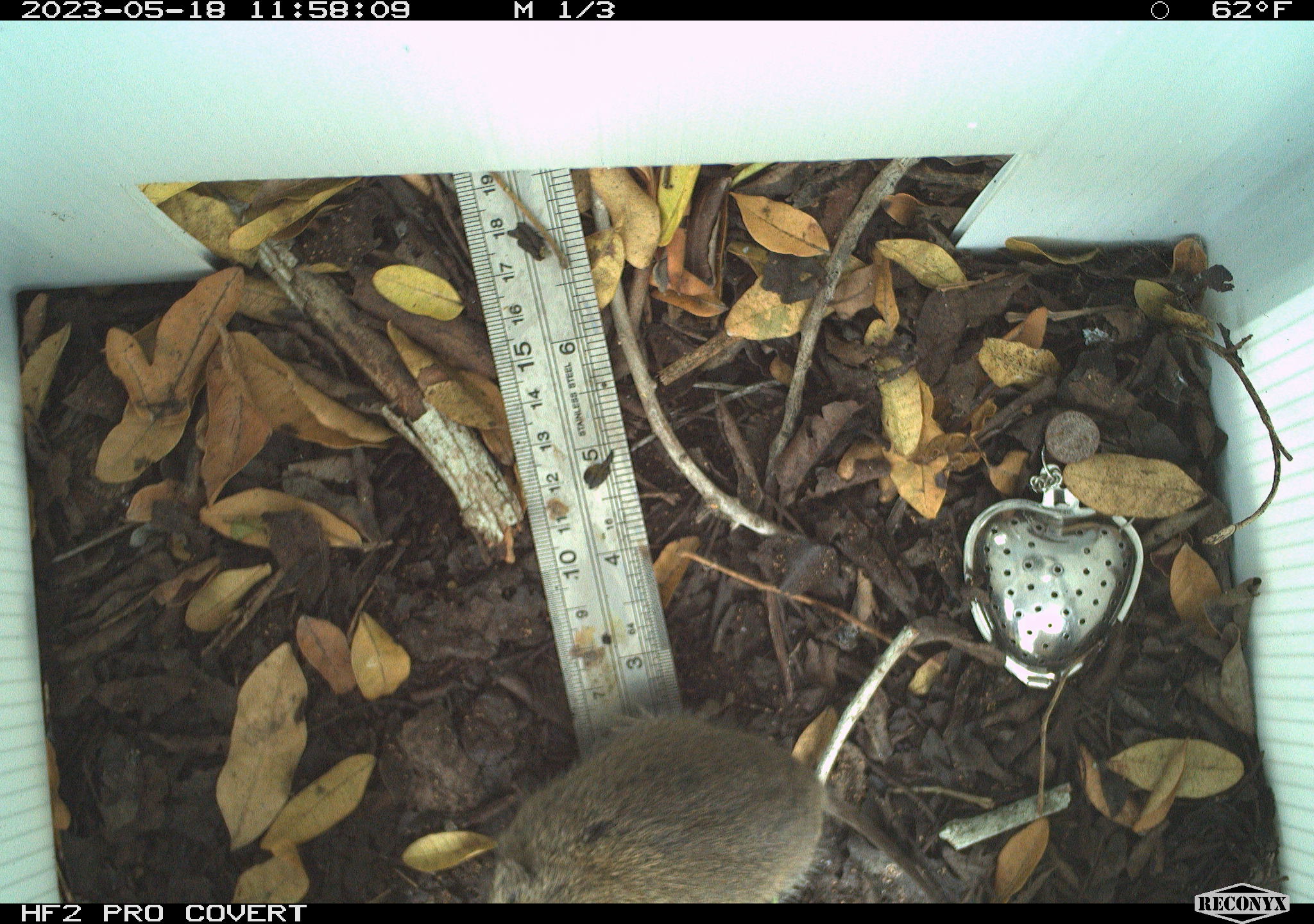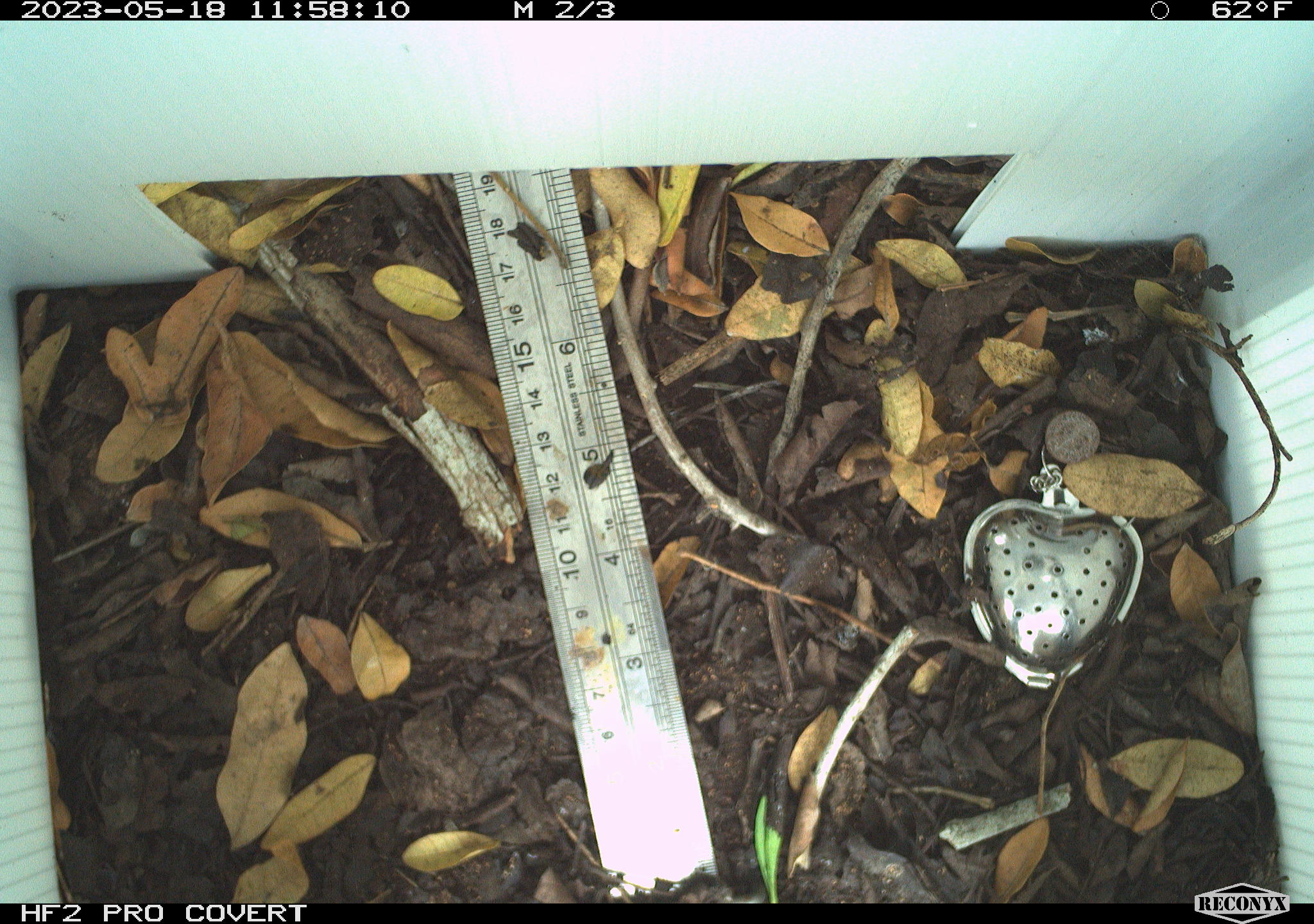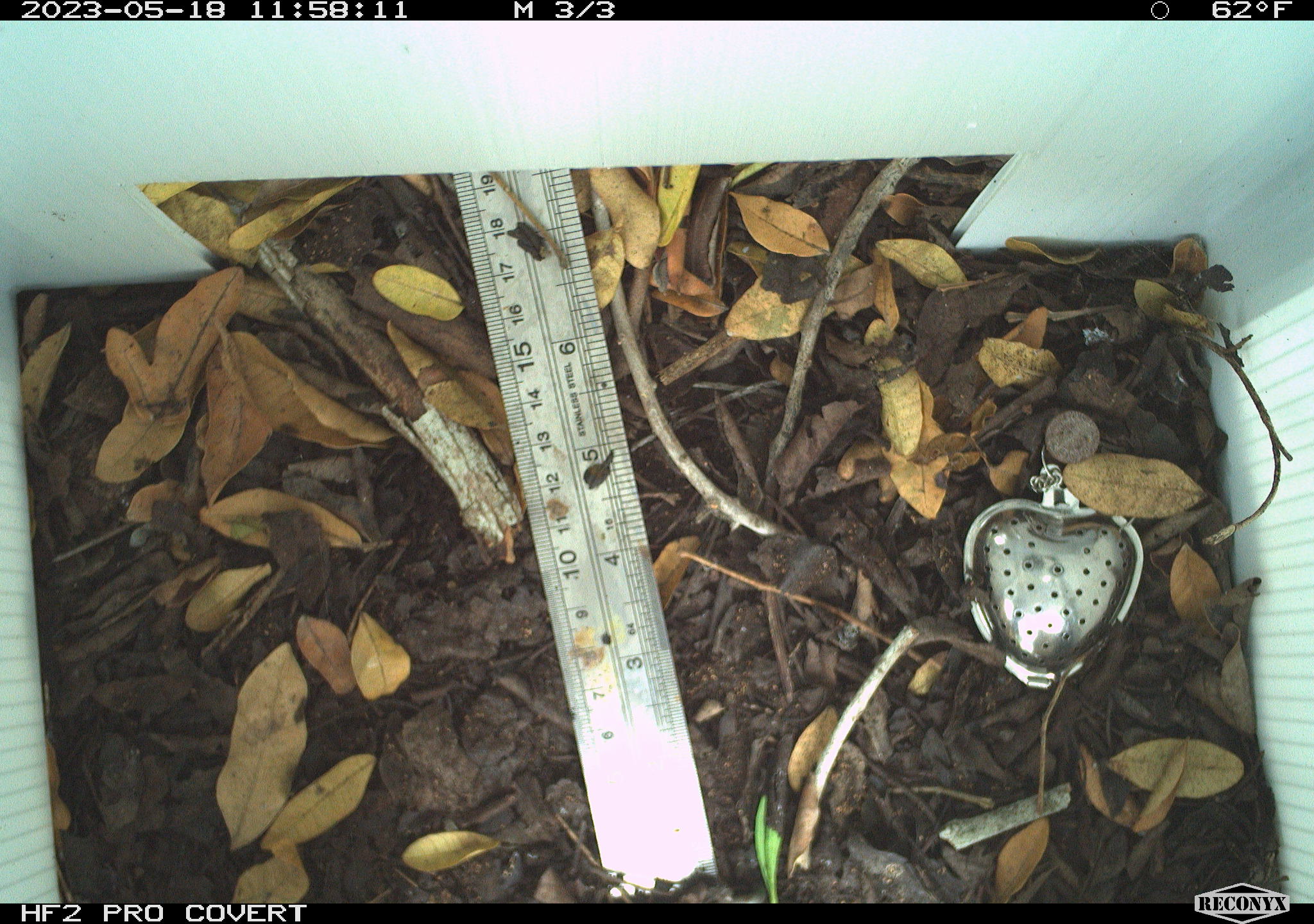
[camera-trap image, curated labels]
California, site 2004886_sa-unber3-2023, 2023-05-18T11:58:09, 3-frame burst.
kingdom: Animalia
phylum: Chordata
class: Mammalia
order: Rodentia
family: Cricetidae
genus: Microtus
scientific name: Microtus californicus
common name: california vole